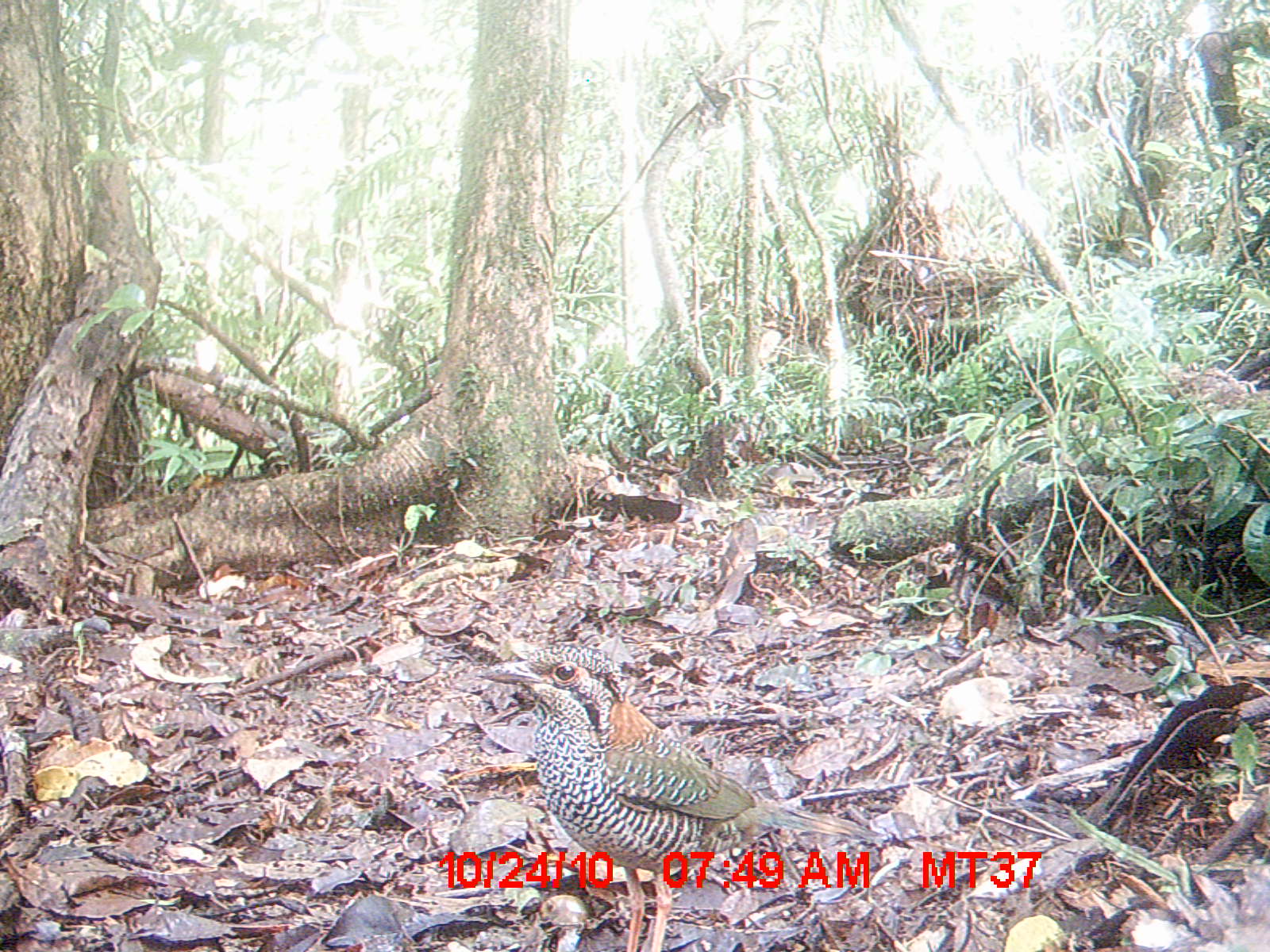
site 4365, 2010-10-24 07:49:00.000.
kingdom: Animalia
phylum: Chordata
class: Aves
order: Coraciiformes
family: Brachypteraciidae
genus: Brachypteracias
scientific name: Brachypteracias squamiger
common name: scaly ground-roller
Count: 1.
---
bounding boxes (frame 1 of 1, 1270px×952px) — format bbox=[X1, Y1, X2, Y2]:
brachypteracias squamiger: bbox=[476, 643, 891, 951]